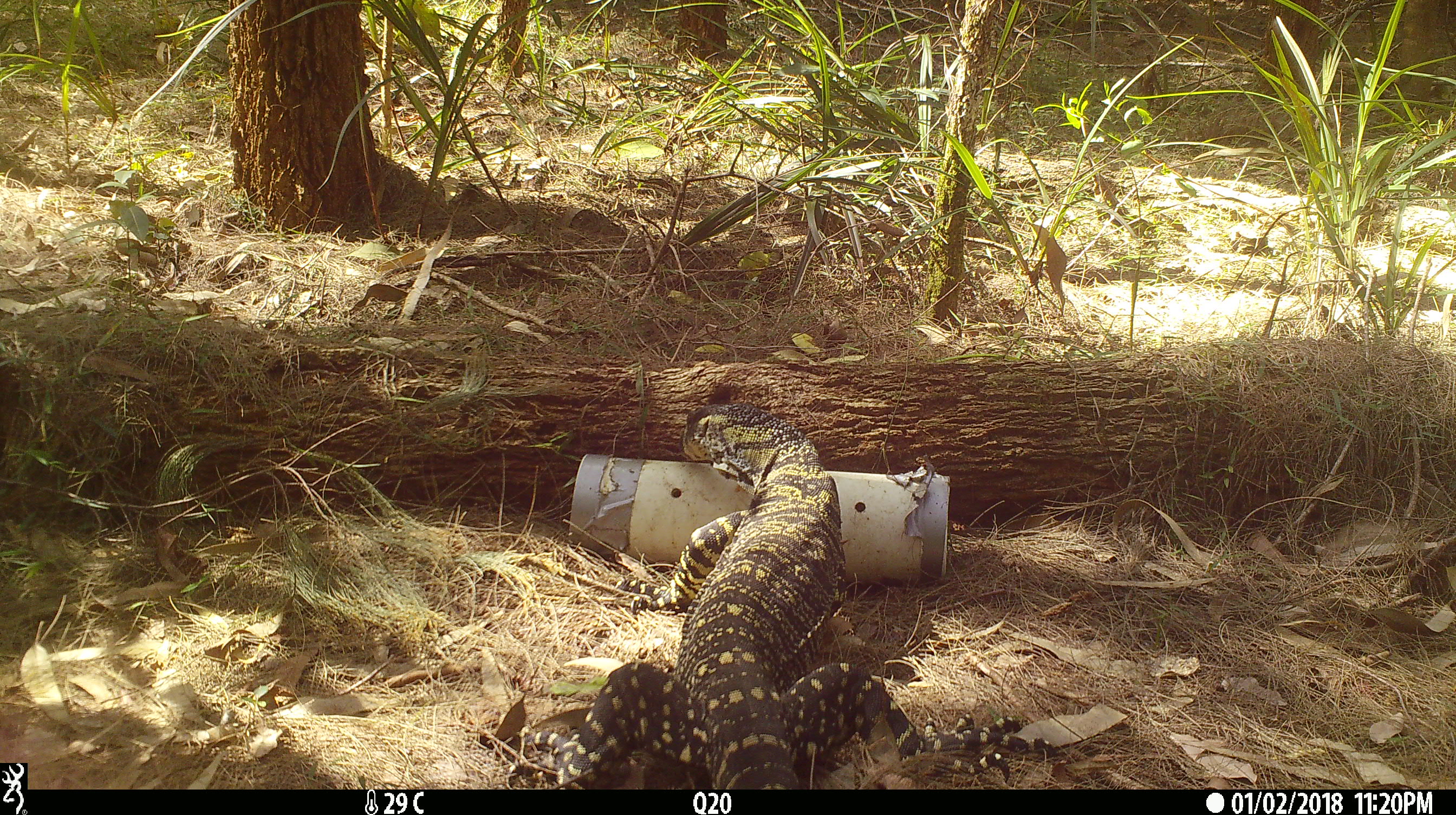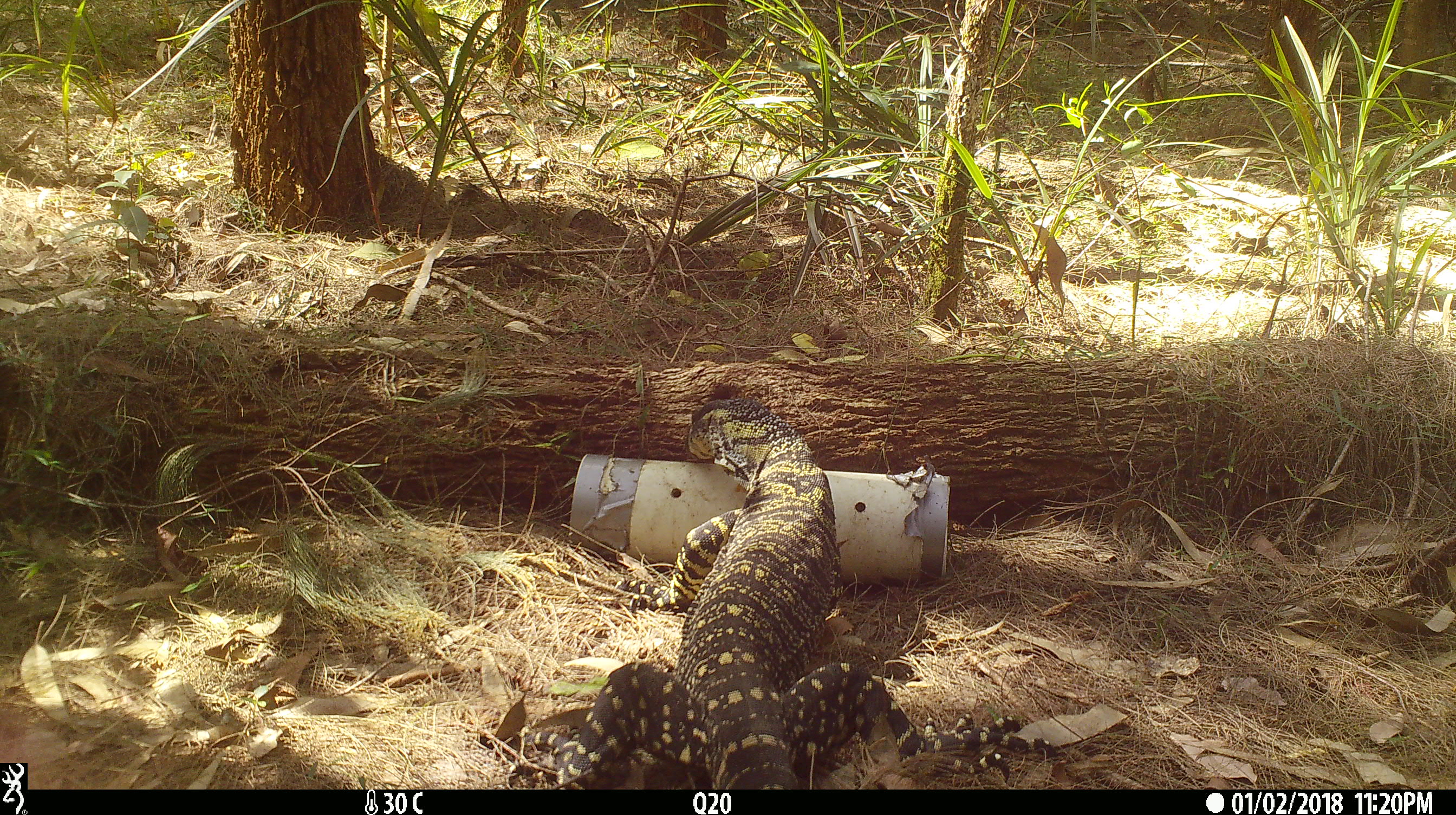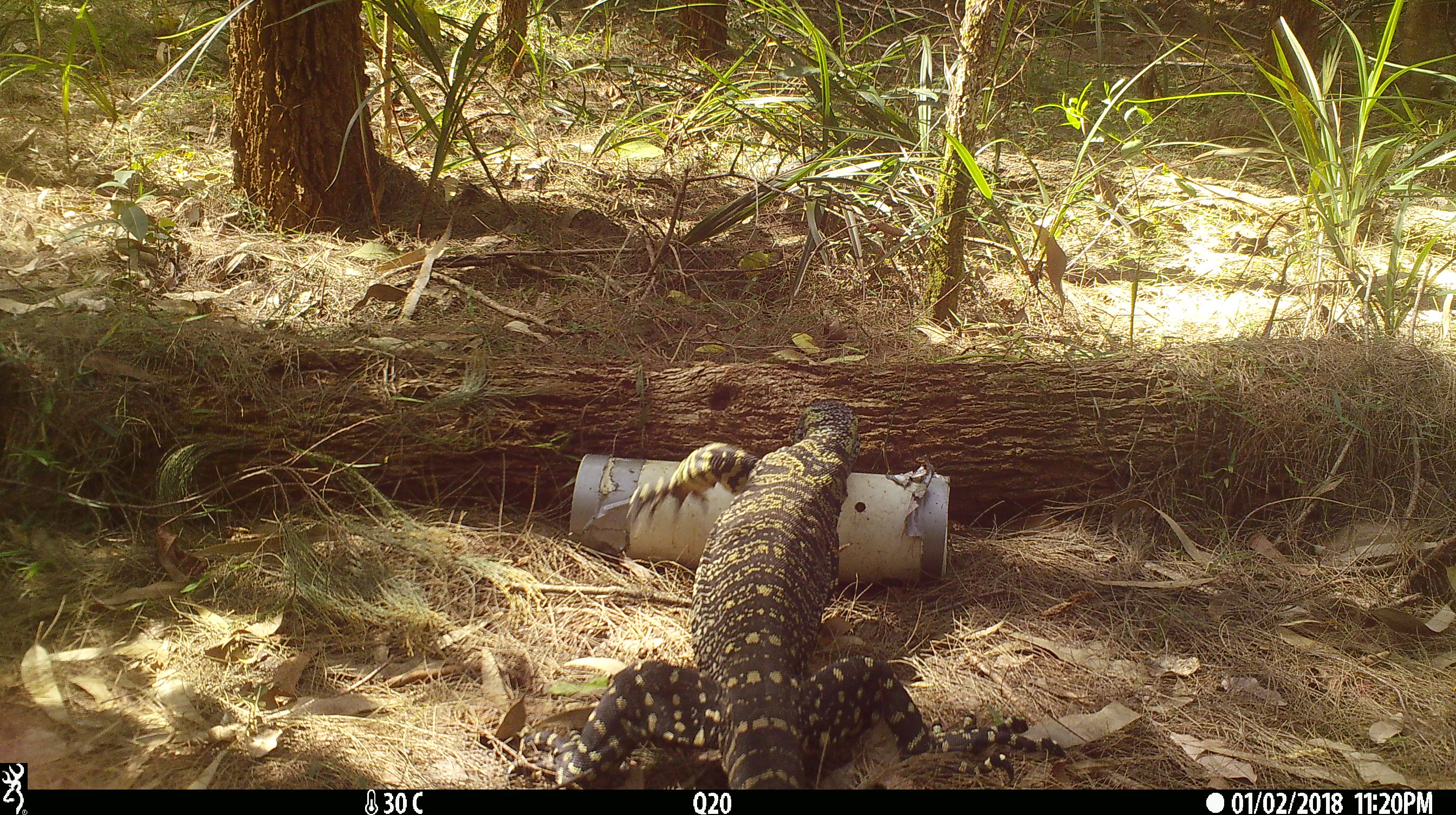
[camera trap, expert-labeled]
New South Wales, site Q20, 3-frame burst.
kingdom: Animalia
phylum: Chordata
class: Reptilia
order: Squamata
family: Varanidae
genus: Varanus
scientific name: Varanus varius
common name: lace monitor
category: goanna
Goanna (lace monitor) (Varanus varius).